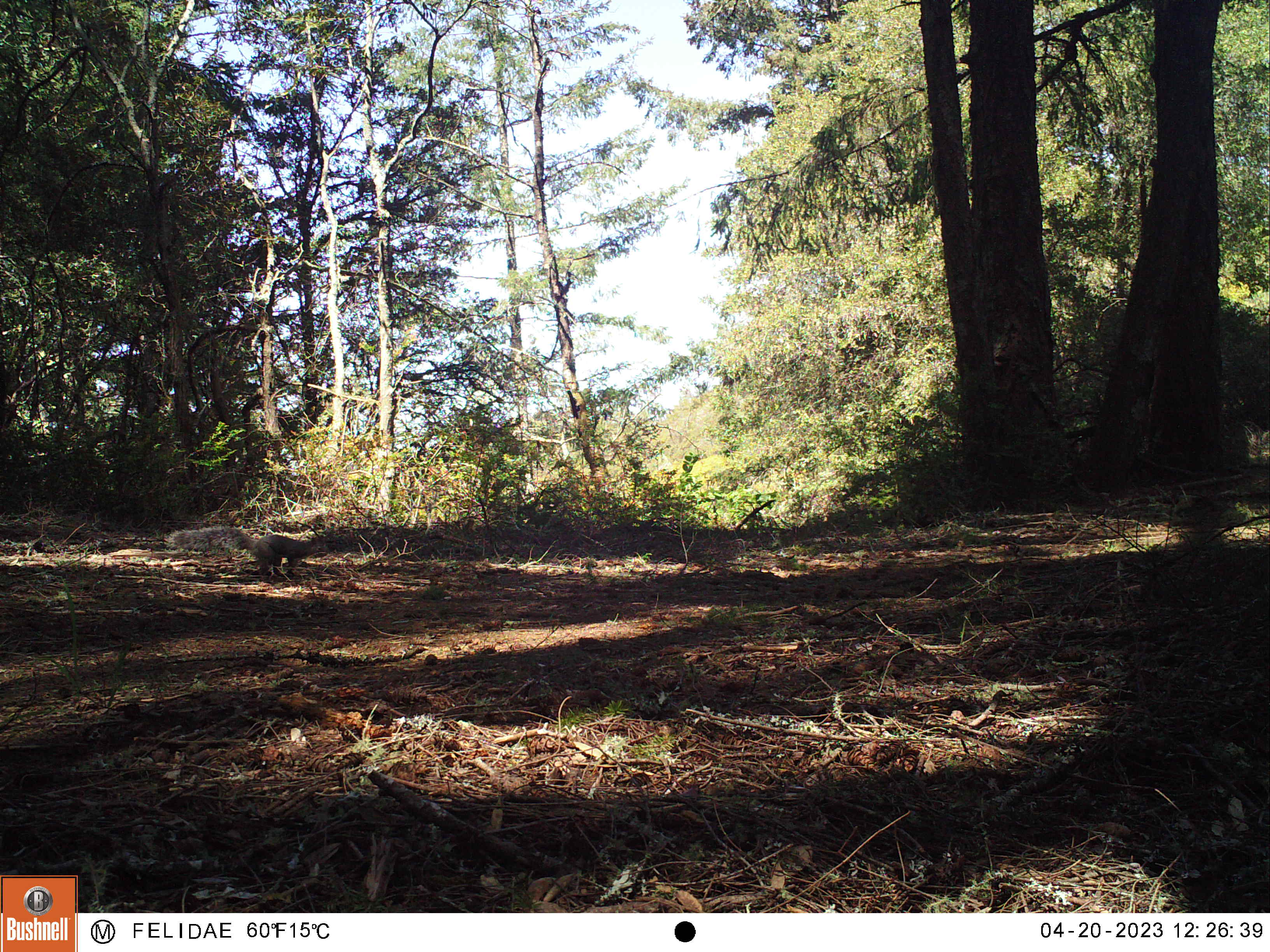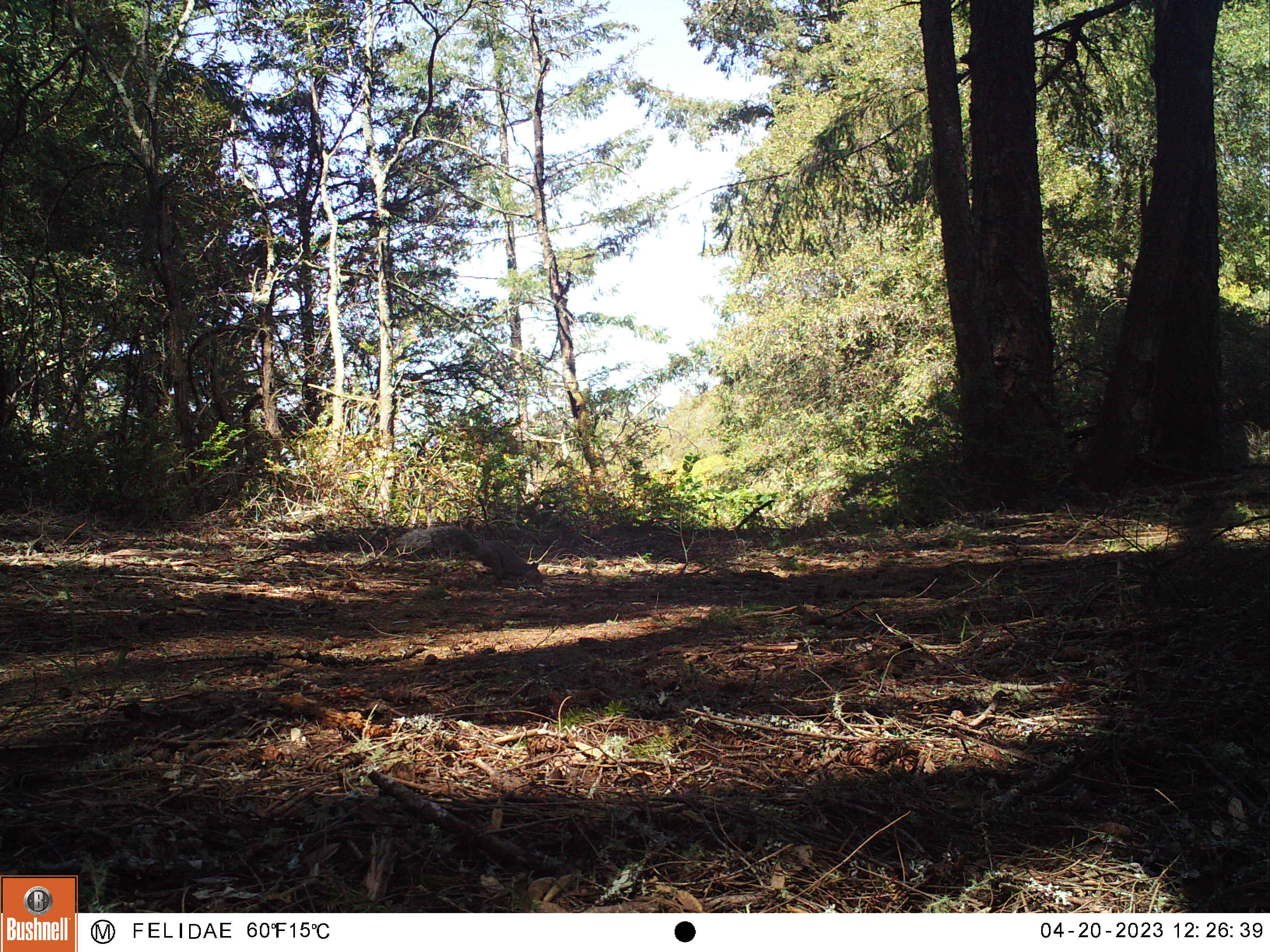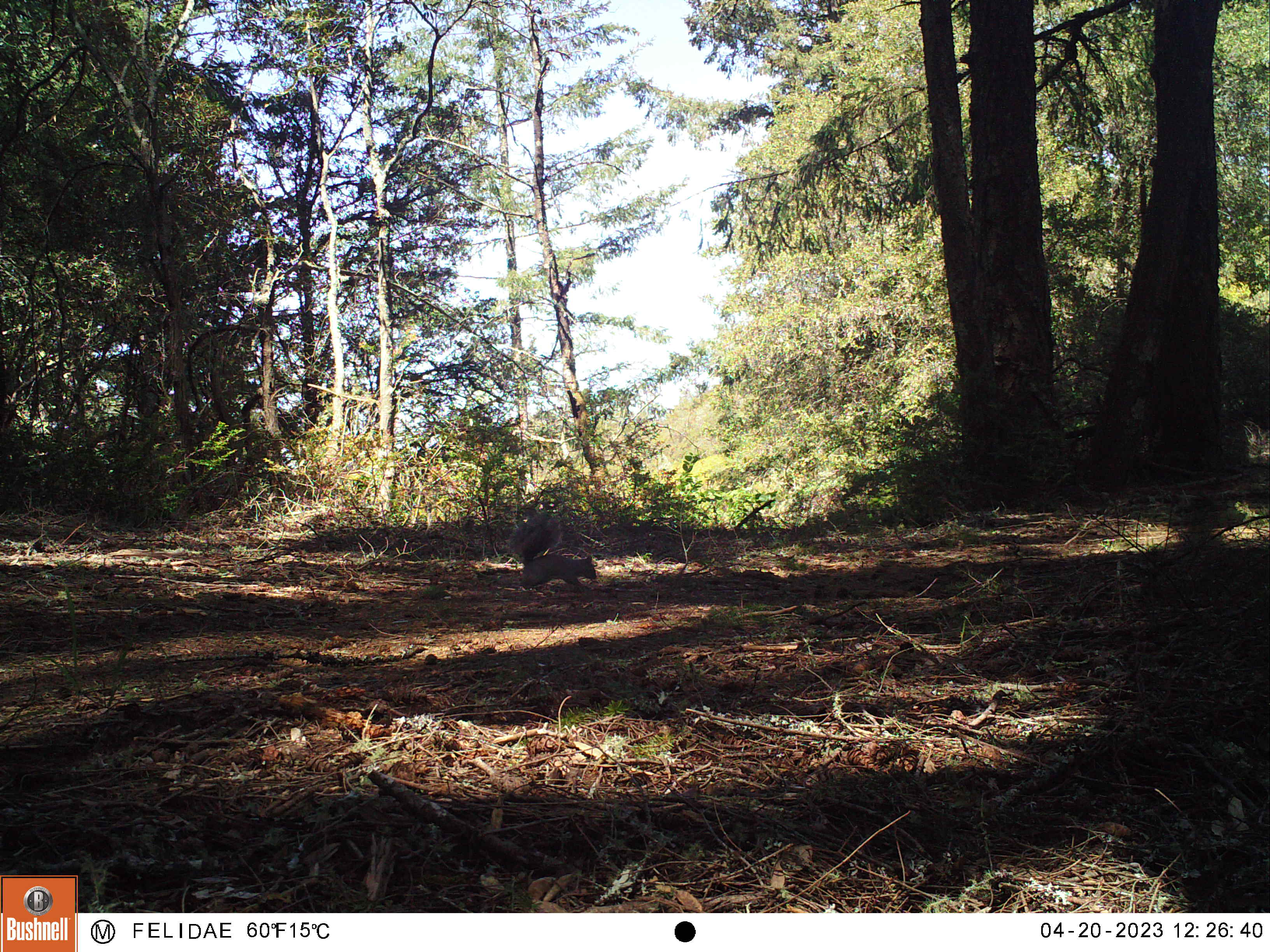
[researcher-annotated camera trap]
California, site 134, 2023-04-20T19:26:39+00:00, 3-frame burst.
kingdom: Animalia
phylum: Chordata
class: Mammalia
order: Rodentia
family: Sciuridae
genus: Sciurus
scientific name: Sciurus griseus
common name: western gray squirrel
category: western grey squirrel